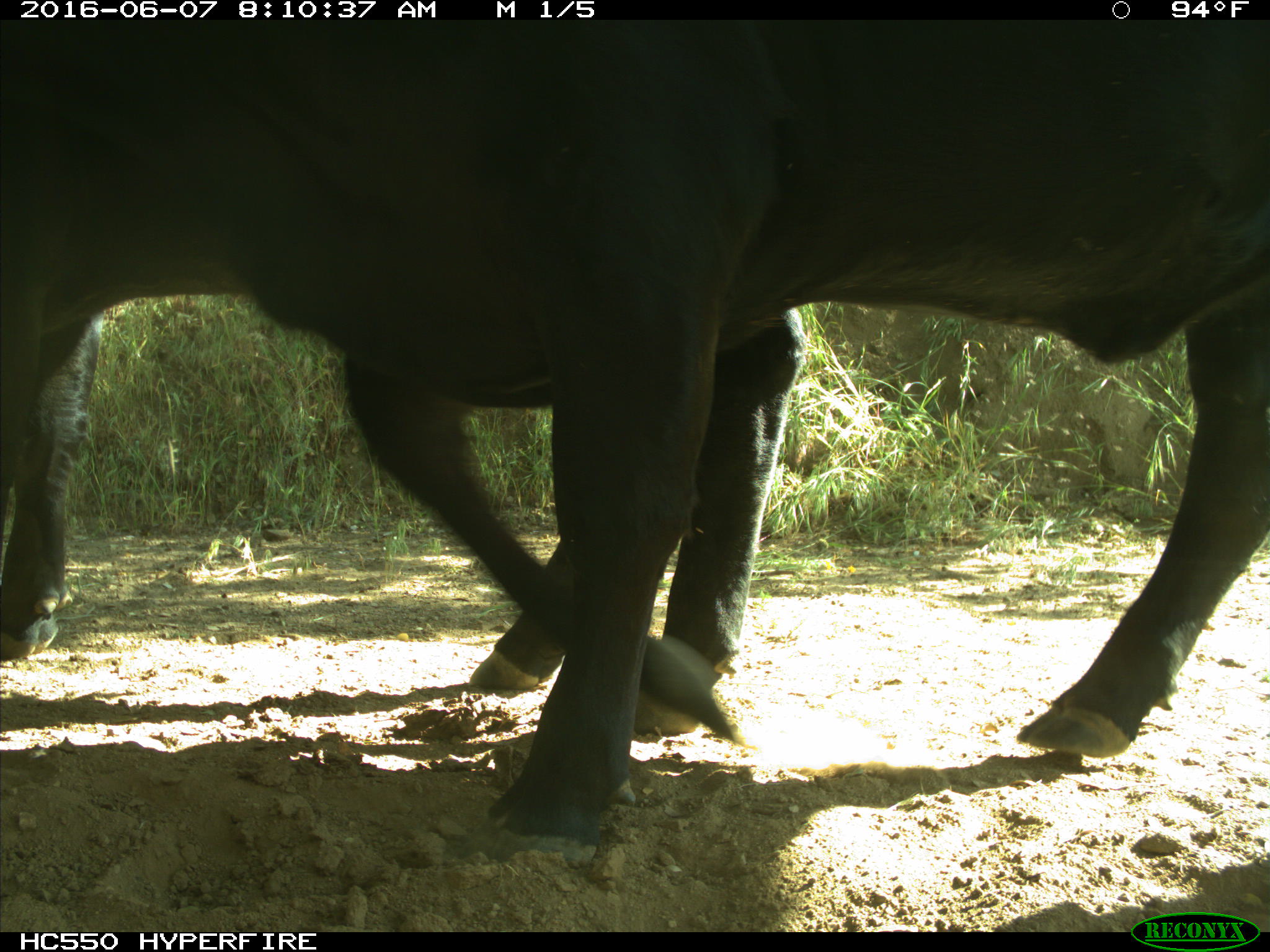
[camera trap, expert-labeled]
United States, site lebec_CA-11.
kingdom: Animalia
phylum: Chordata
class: Mammalia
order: Artiodactyla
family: Bovidae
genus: Bos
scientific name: Bos taurus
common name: domestic cow